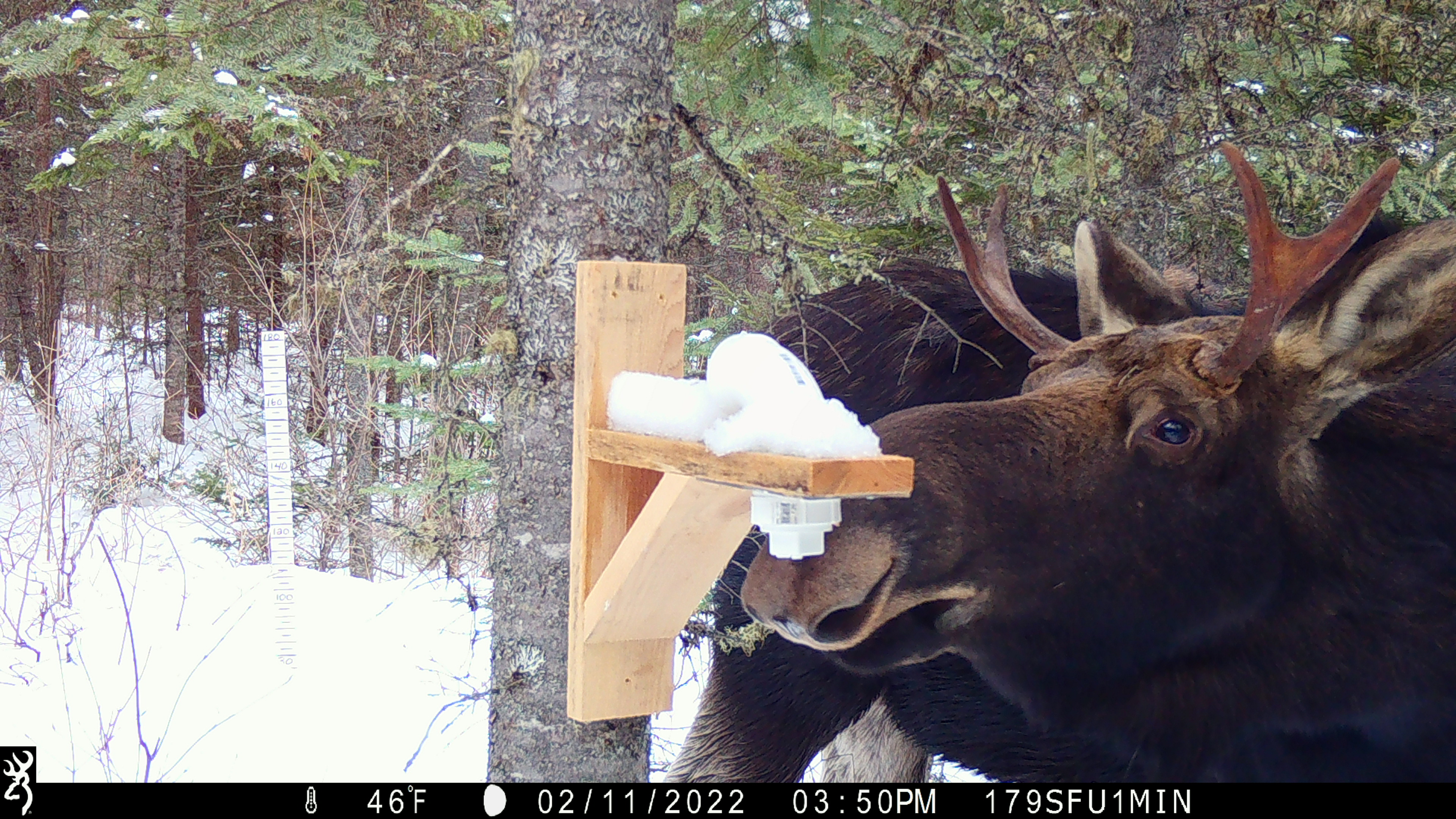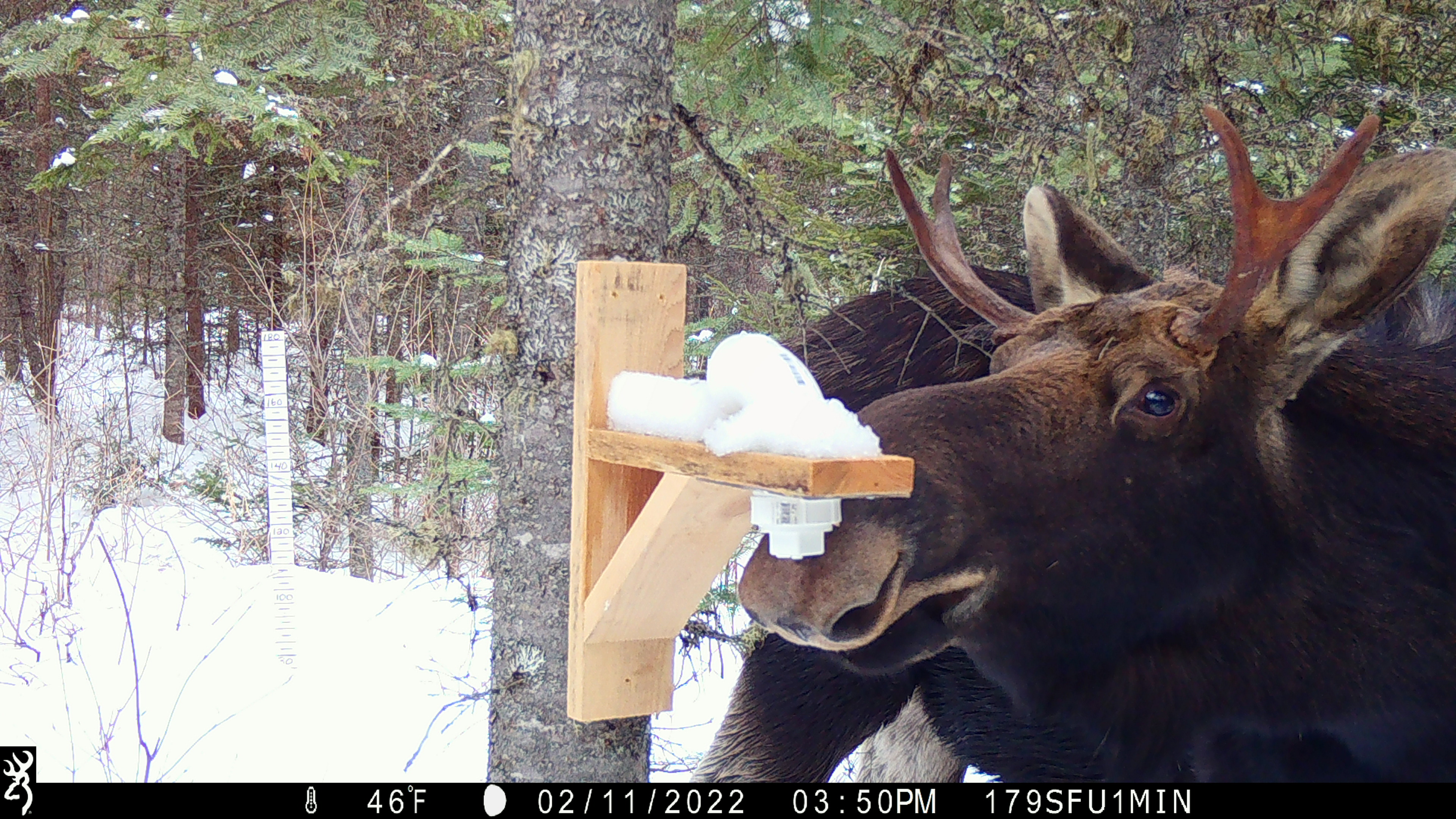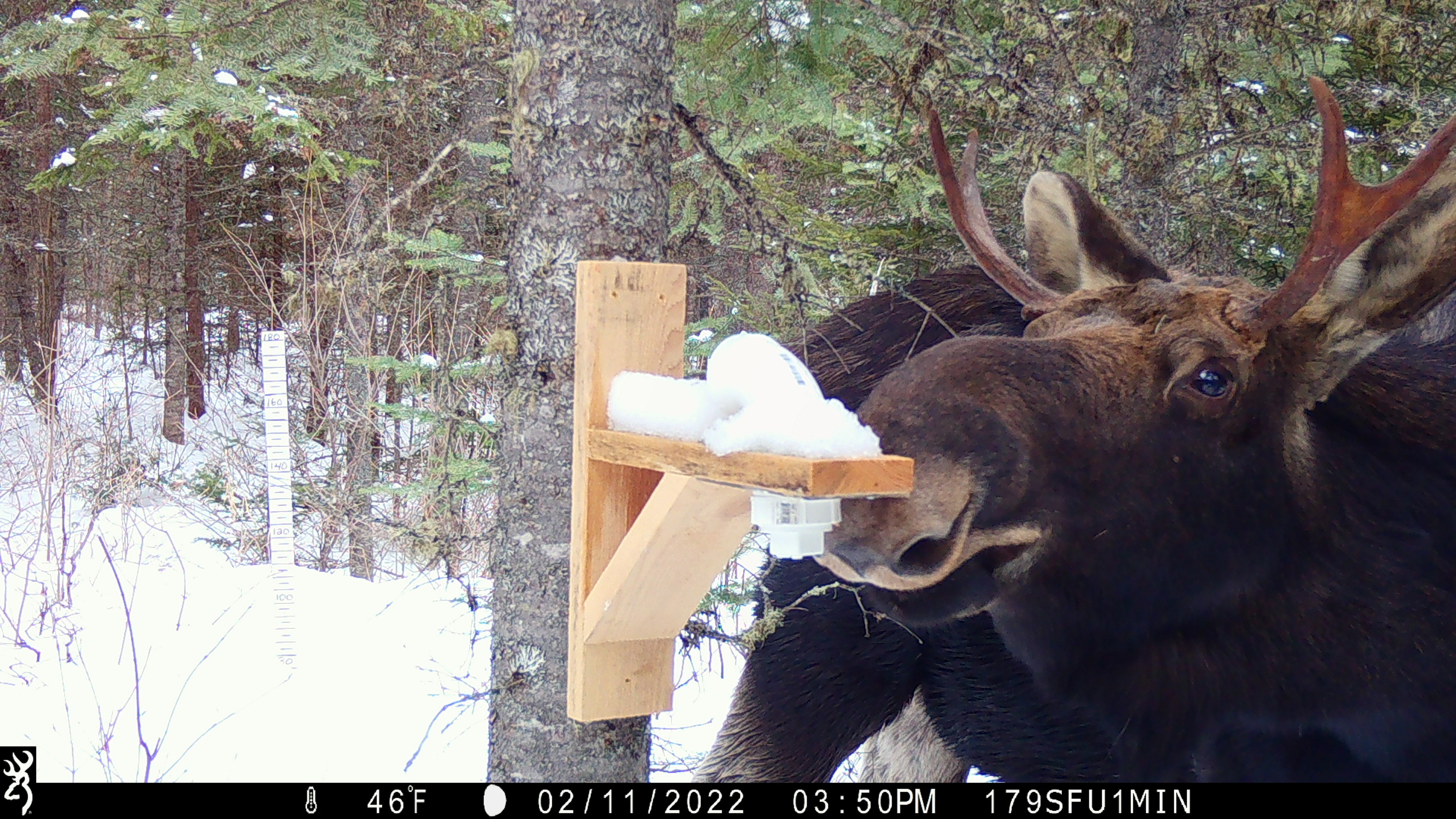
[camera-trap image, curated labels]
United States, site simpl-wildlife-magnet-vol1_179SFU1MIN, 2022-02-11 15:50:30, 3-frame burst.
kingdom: Animalia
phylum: Chordata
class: Mammalia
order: Artiodactyla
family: Cervidae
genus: Alces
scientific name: Alces alces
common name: moose